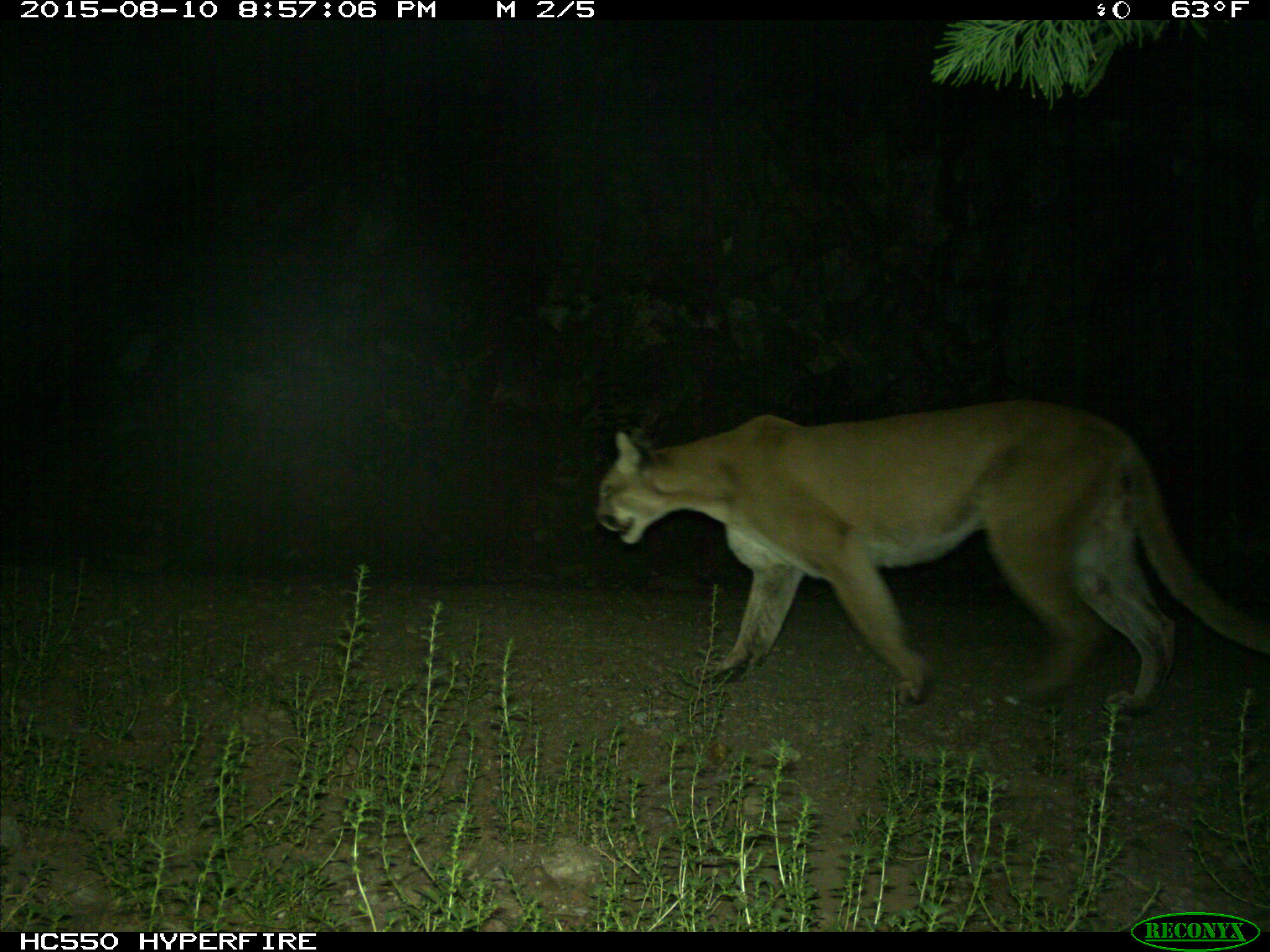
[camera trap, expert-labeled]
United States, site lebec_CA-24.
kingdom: Animalia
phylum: Chordata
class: Mammalia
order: Carnivora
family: Felidae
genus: Puma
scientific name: Puma concolor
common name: mountain lion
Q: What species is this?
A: Puma concolor (mountain lion).